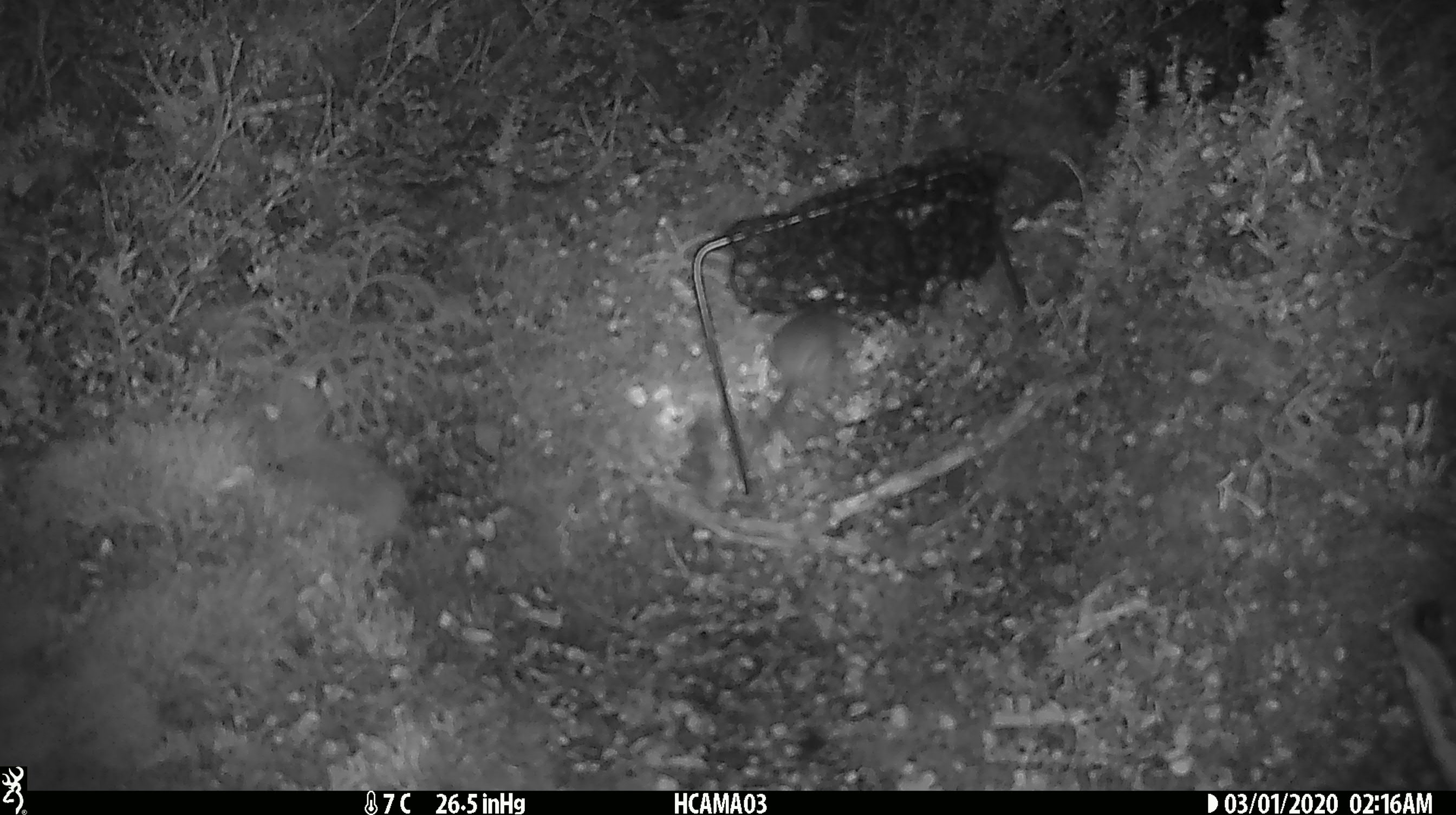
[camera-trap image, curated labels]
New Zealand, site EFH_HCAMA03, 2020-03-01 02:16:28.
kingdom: Animalia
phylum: Chordata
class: Mammalia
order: Rodentia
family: Muridae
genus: Mus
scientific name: Mus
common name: mouse